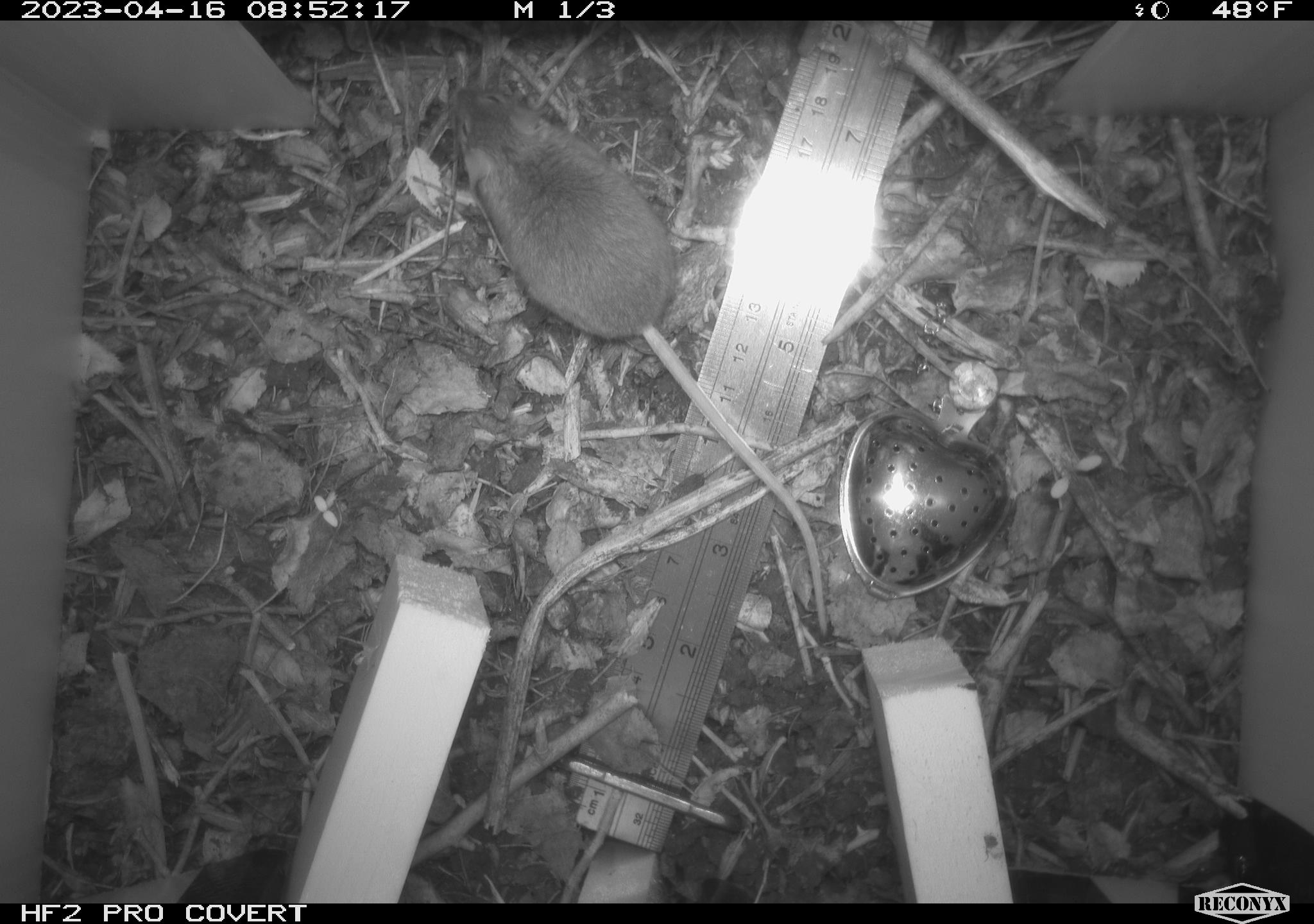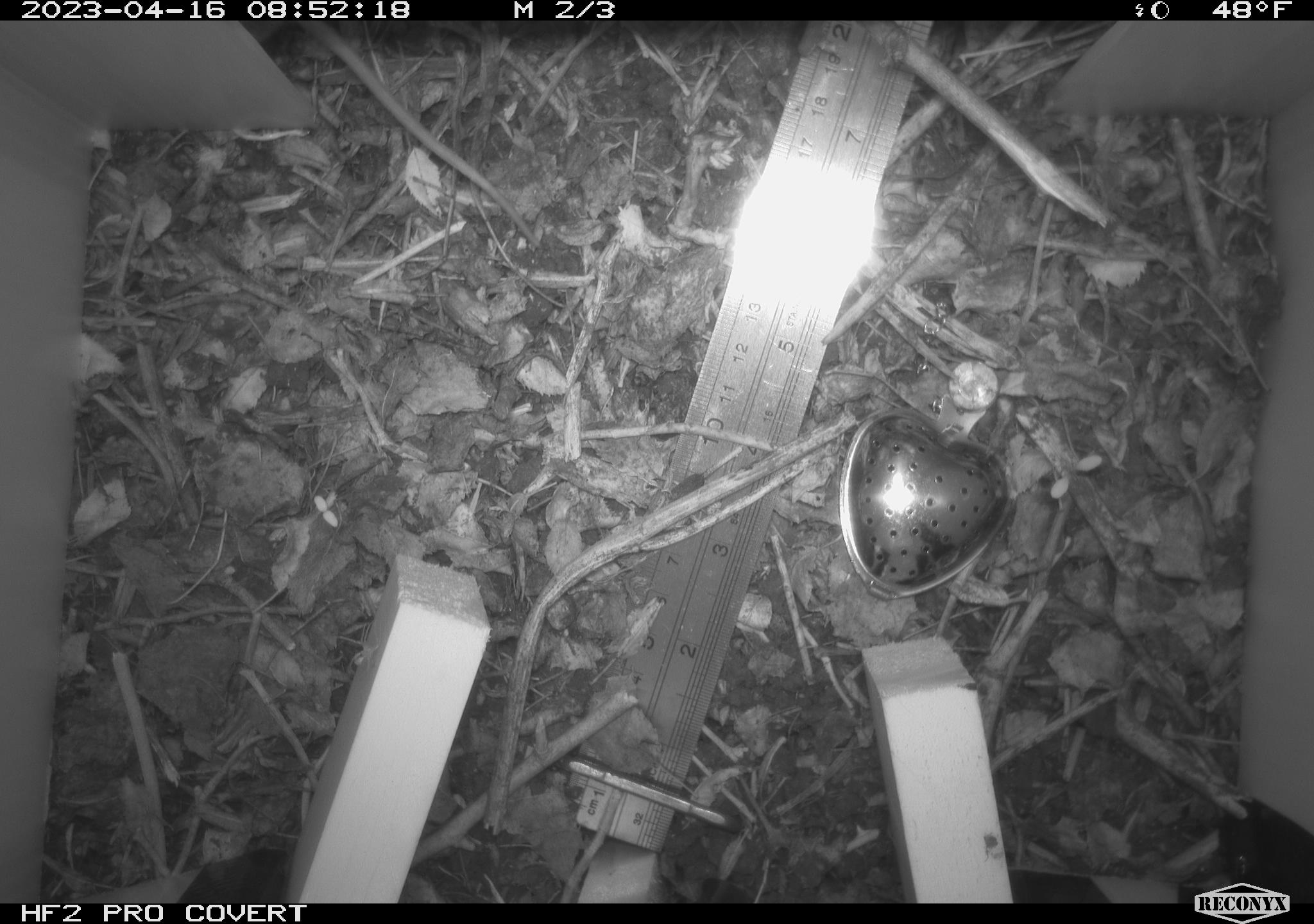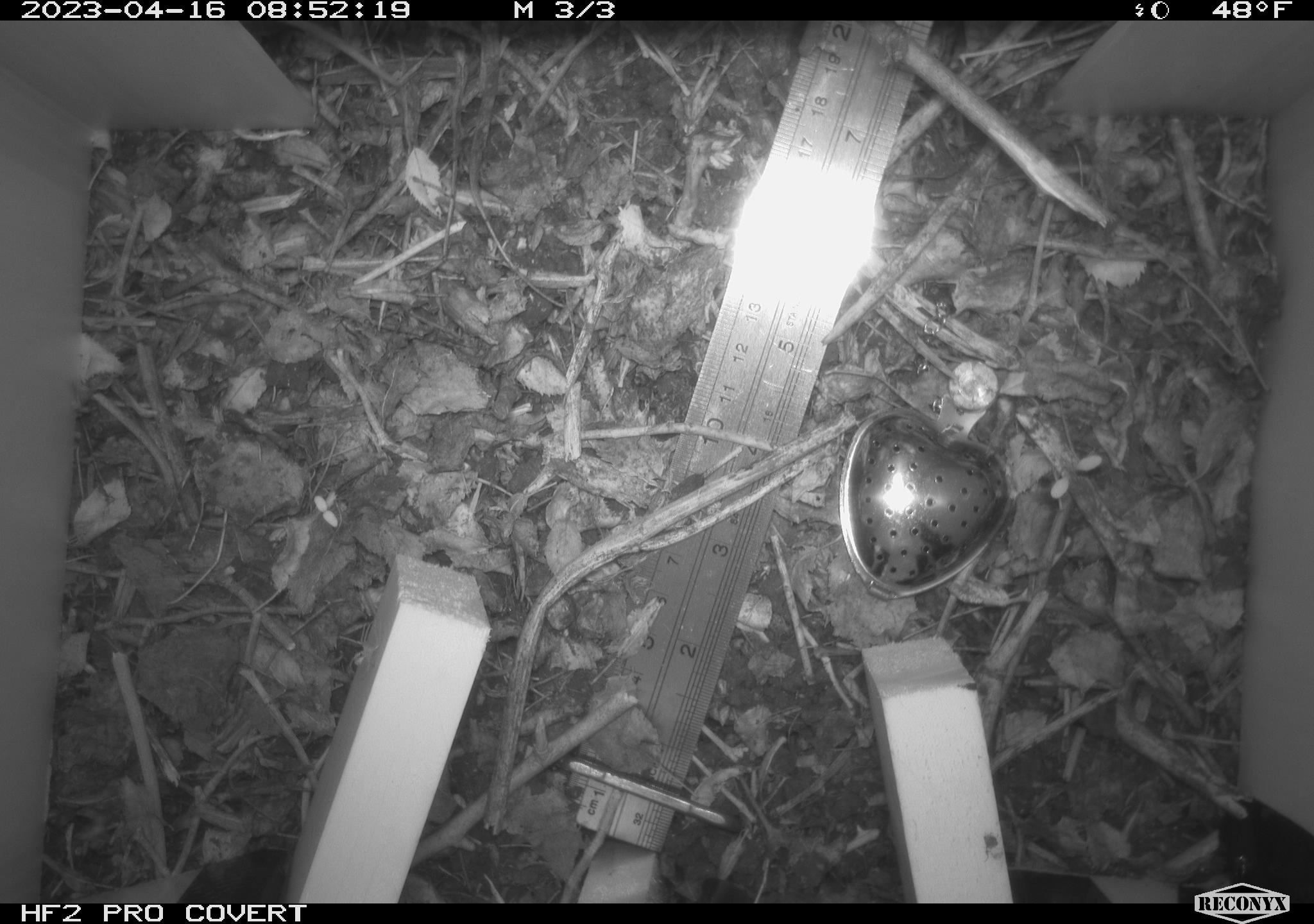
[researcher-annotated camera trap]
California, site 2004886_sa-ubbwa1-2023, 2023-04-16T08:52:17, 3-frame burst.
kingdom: Animalia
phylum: Chordata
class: Mammalia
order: Rodentia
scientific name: Rodentia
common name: mouse species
Mouse species (Rodentia).